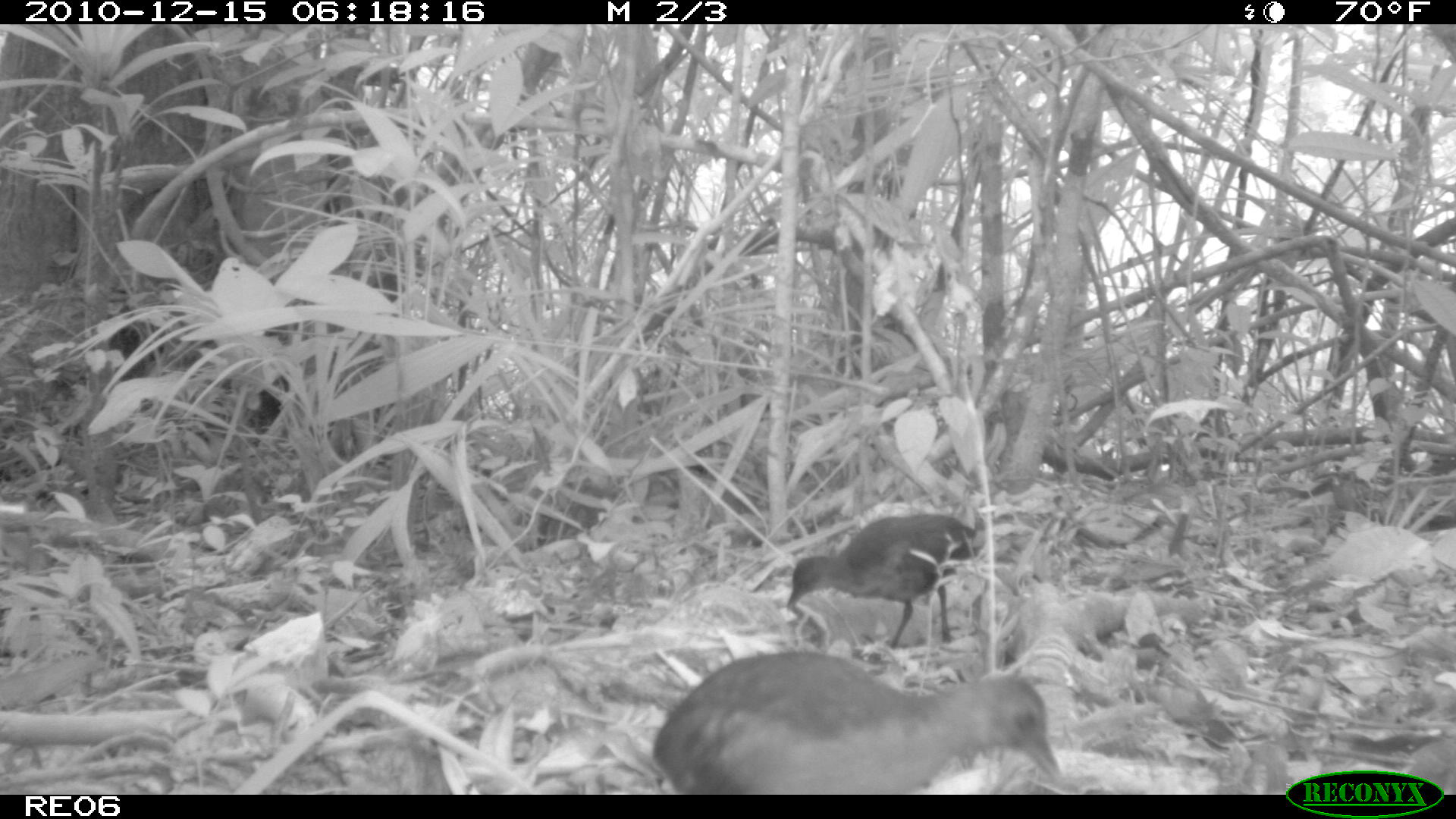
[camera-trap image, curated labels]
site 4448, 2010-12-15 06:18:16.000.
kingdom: Animalia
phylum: Chordata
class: Aves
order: Gruiformes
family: Sarothruridae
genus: Mentocrex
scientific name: Mentocrex kioloides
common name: madagascar wood rail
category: canirallus kioloides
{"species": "canirallus kioloides (madagascar wood rail) (Mentocrex kioloides)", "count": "1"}